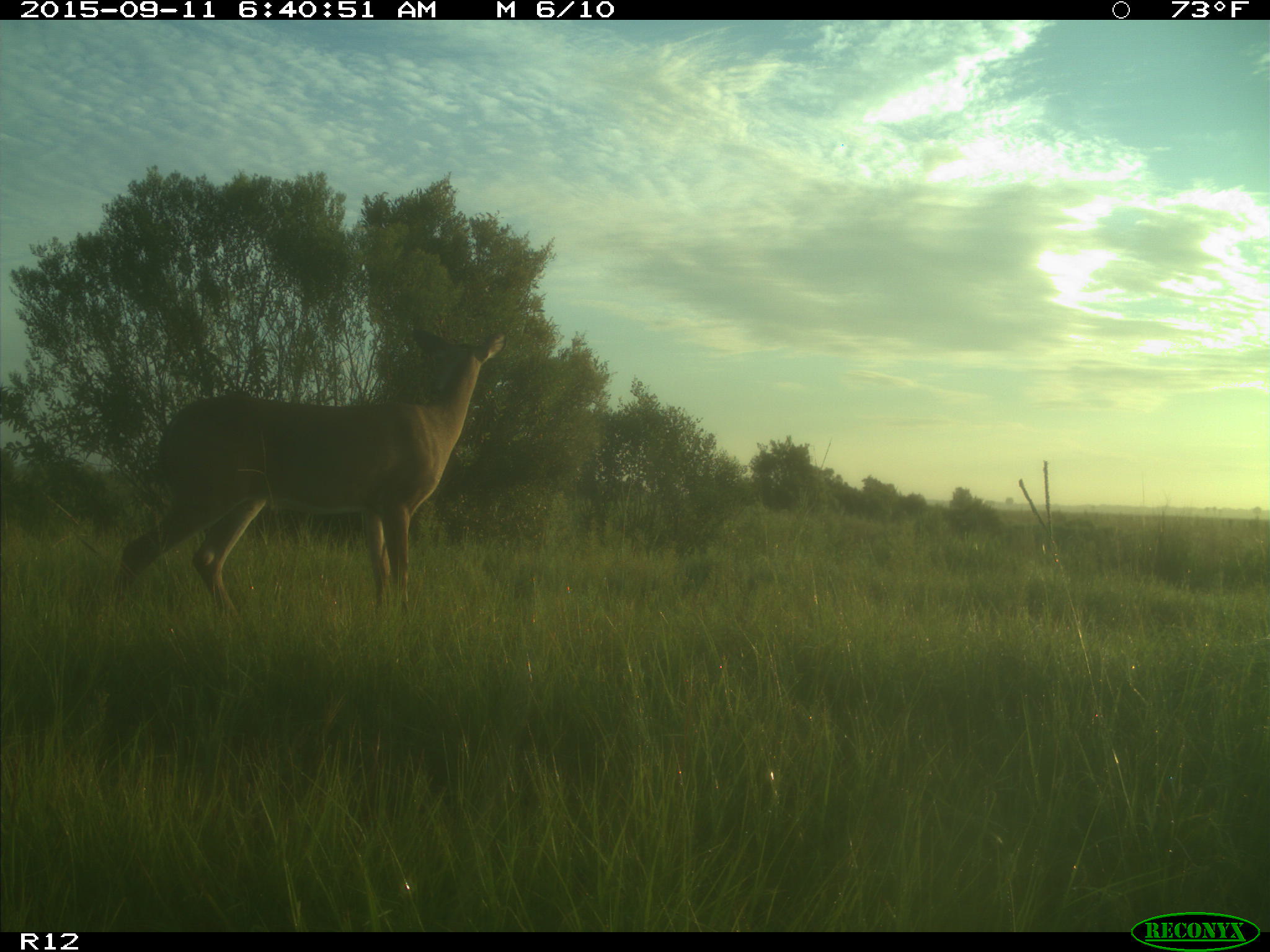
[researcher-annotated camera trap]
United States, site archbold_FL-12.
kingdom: Animalia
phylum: Chordata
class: Mammalia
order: Artiodactyla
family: Cervidae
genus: Odocoileus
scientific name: Odocoileus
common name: deer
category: unidentified deer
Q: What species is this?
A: Unidentified deer (deer) (Odocoileus).